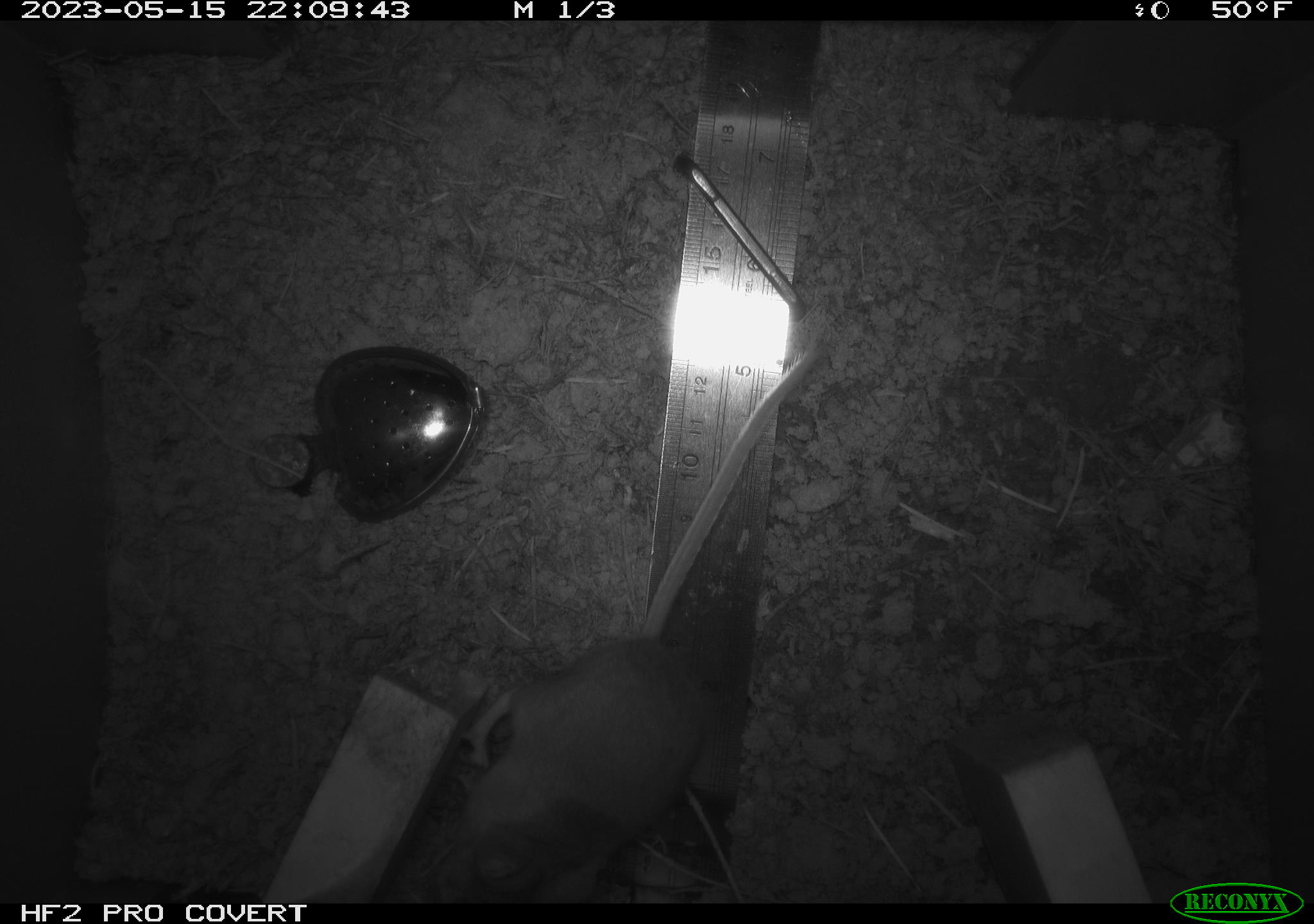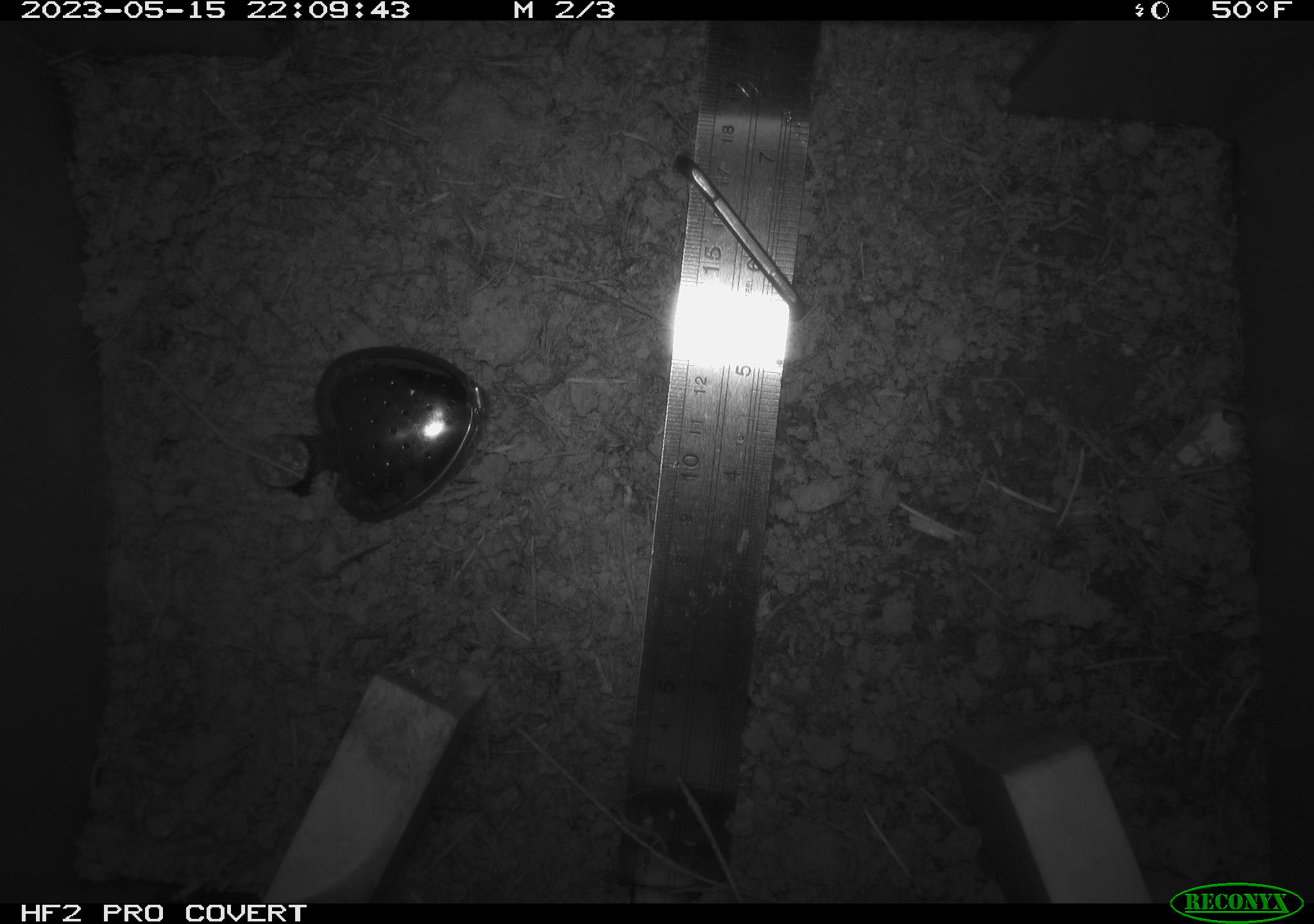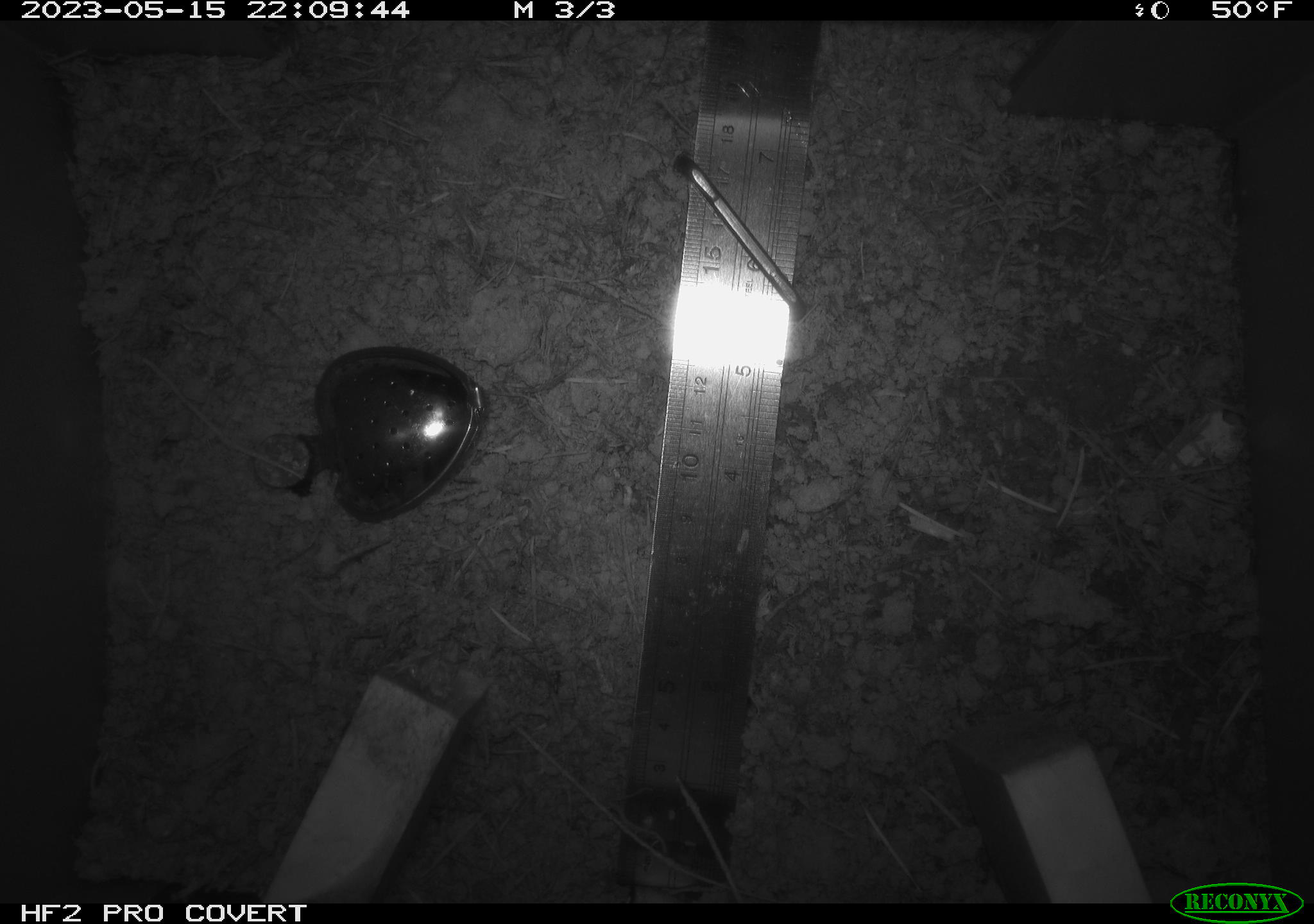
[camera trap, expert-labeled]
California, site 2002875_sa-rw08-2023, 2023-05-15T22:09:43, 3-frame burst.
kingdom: Animalia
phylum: Chordata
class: Mammalia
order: Rodentia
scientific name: Rodentia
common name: mouse species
Mouse species (Rodentia).